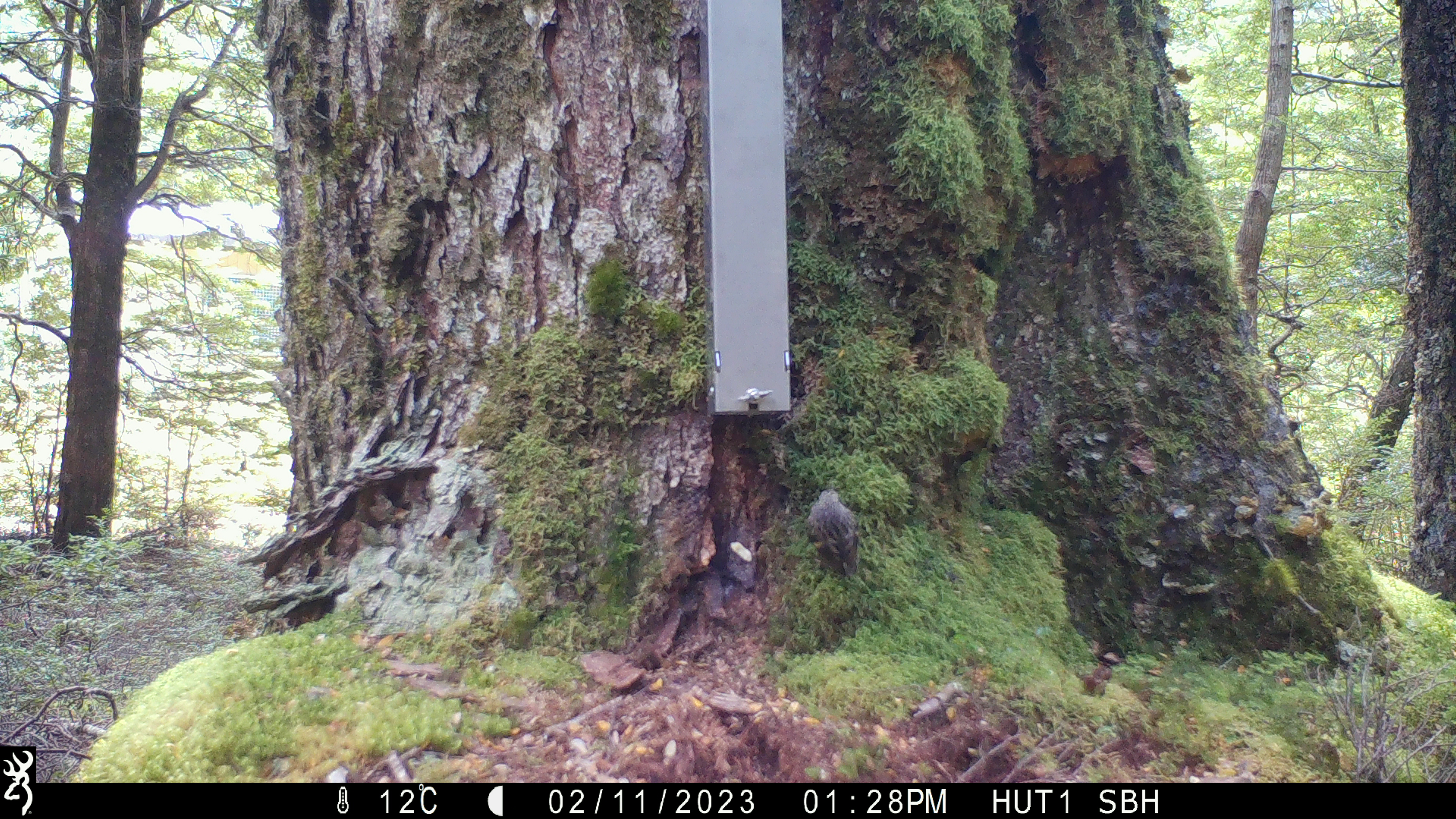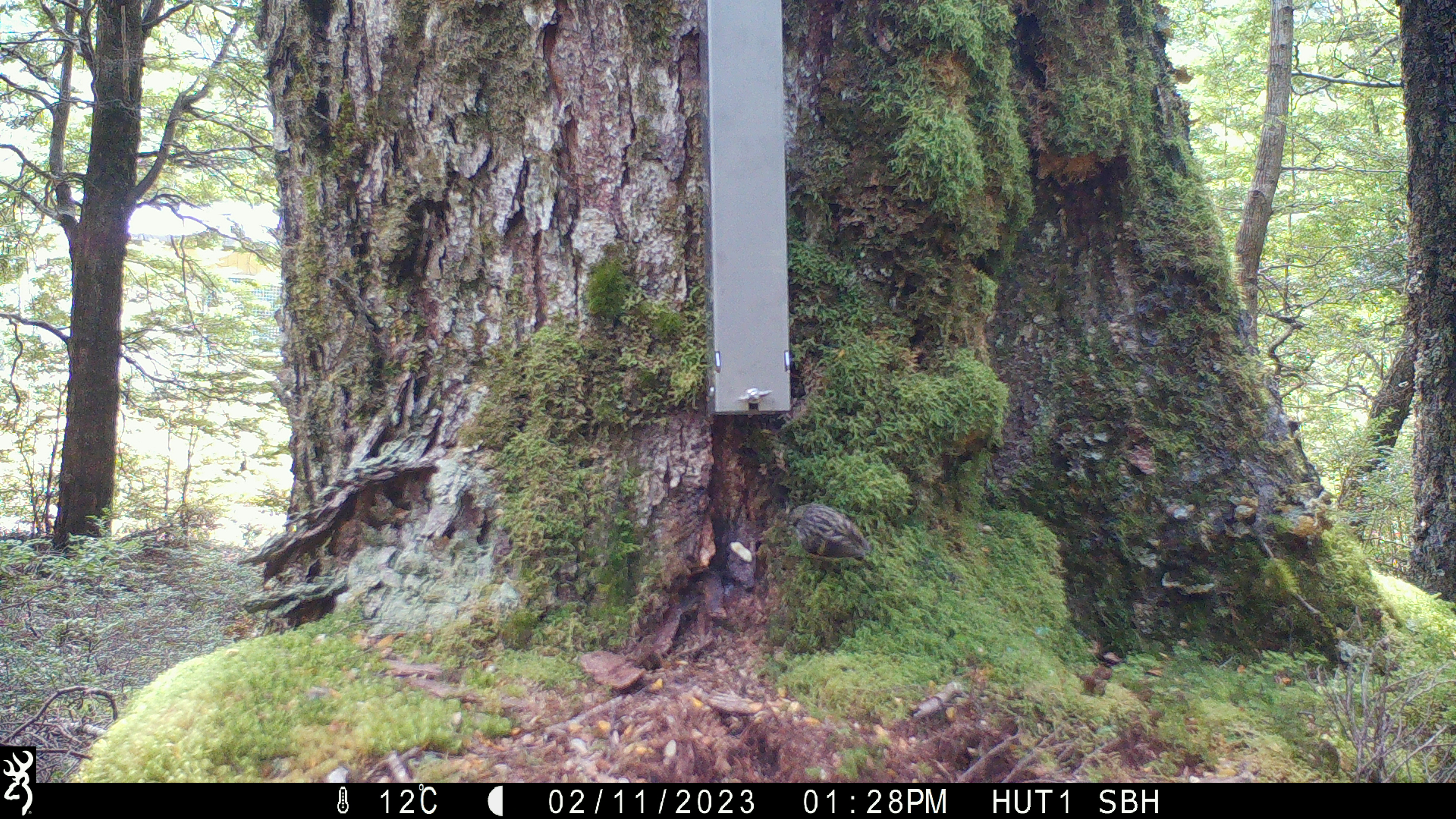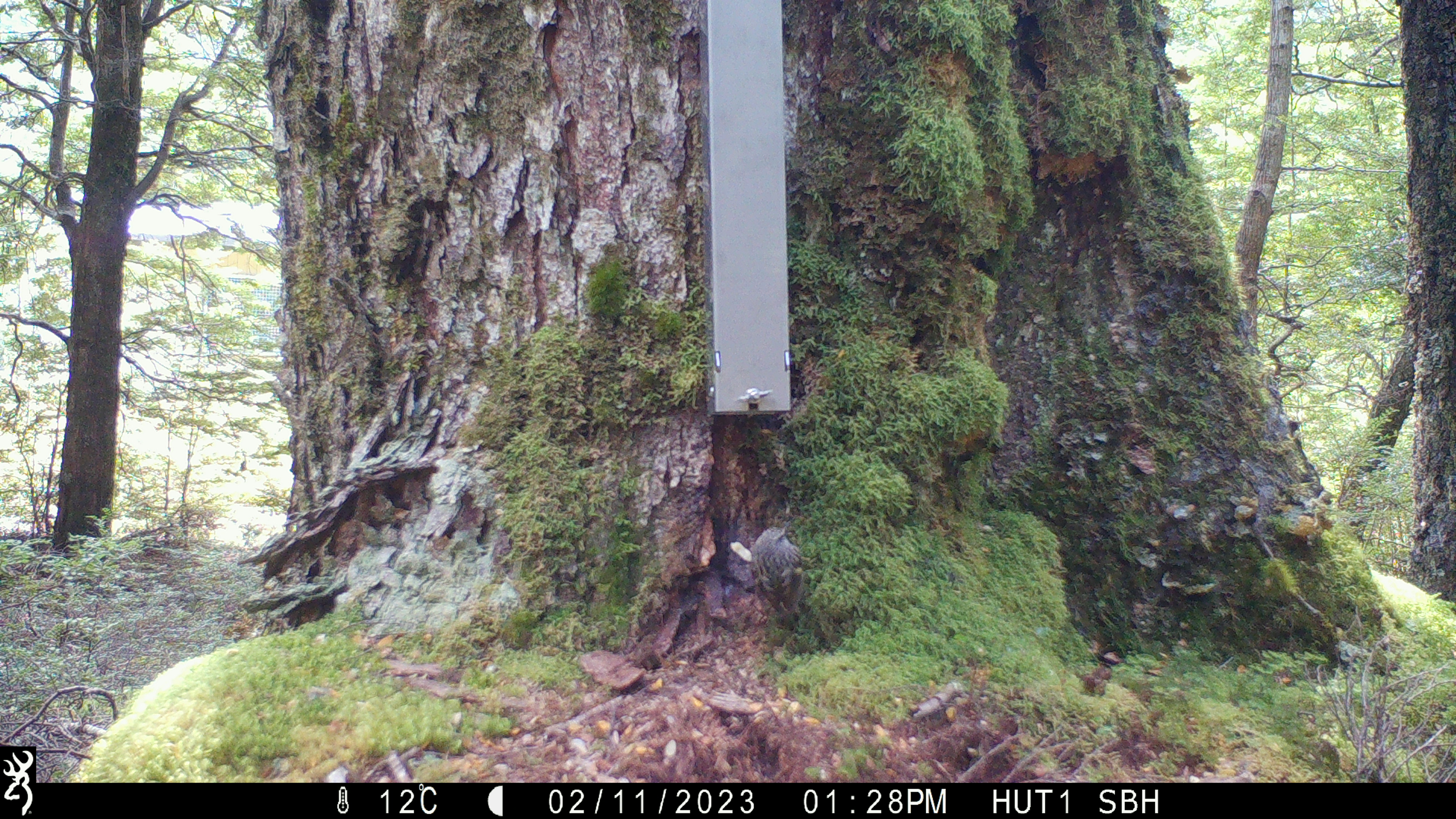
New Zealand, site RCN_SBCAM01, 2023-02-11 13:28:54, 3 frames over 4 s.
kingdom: Animalia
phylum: Chordata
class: Aves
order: Passeriformes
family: Acanthisittidae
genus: Acanthisitta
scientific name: Acanthisitta chloris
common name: rifleman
Rifleman (Acanthisitta chloris).